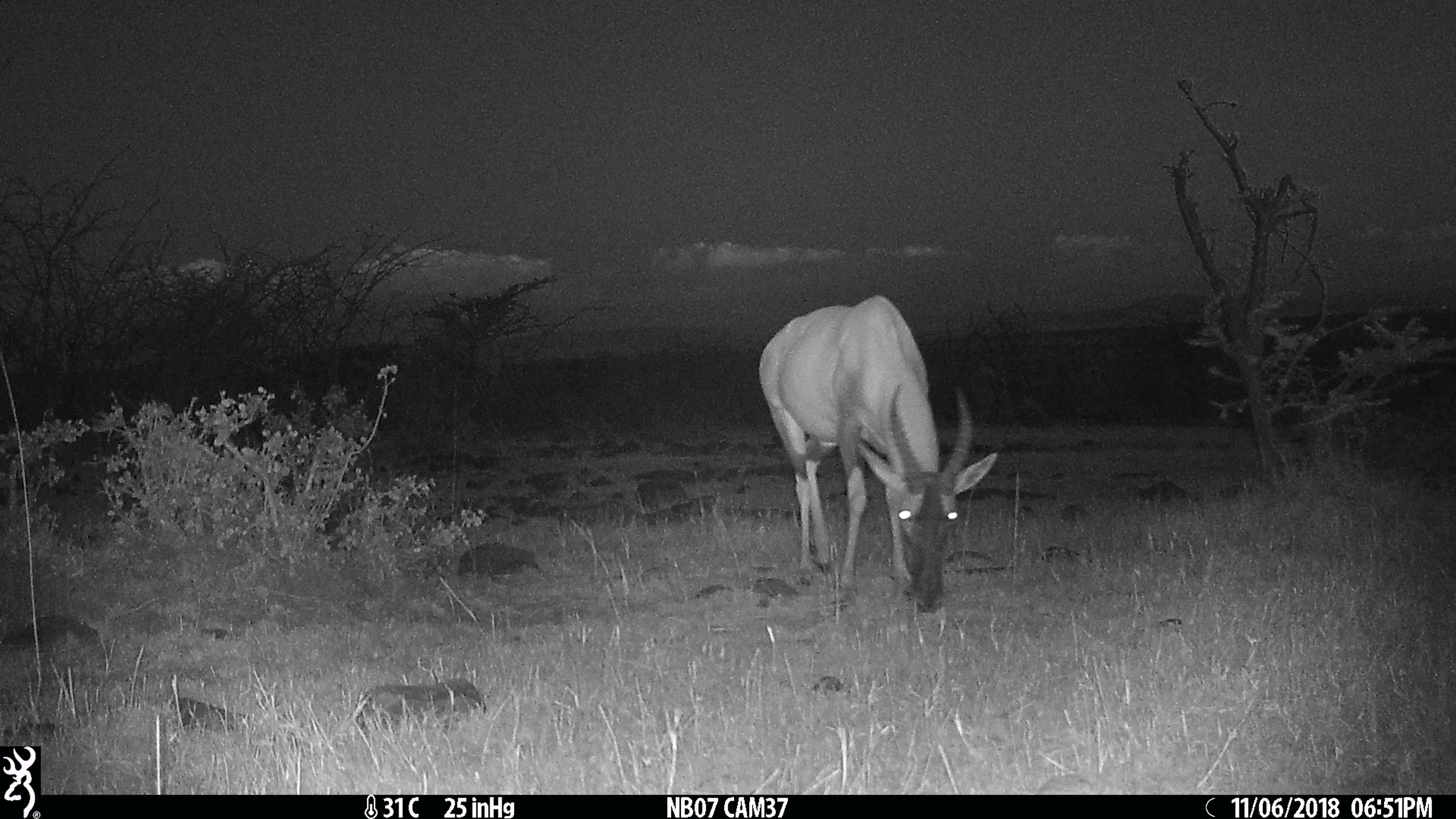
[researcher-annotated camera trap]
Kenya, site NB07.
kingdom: Animalia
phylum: Chordata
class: Mammalia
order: Artiodactyla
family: Bovidae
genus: Damaliscus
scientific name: Damaliscus lunatus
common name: topi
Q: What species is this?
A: Topi (Damaliscus lunatus).